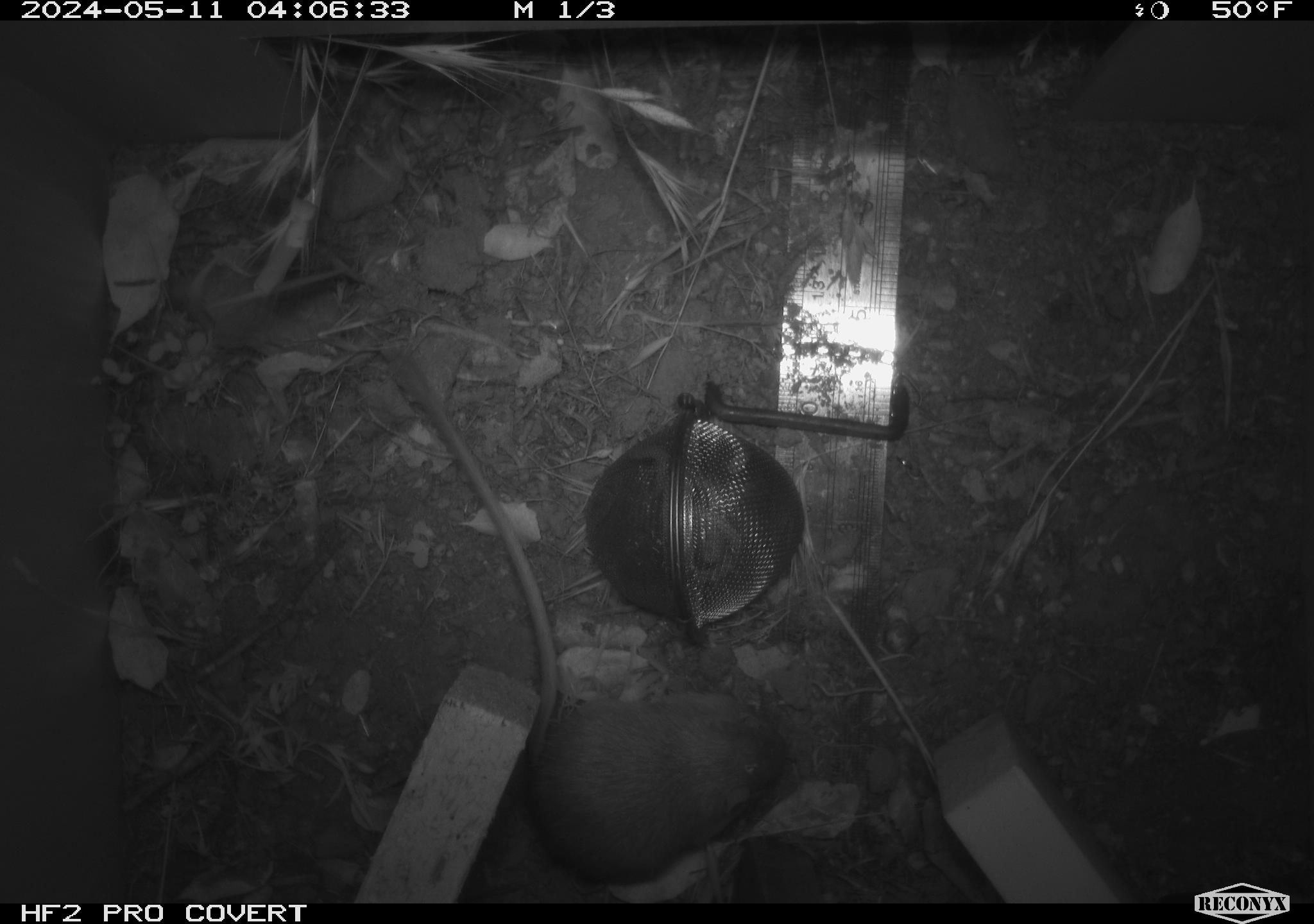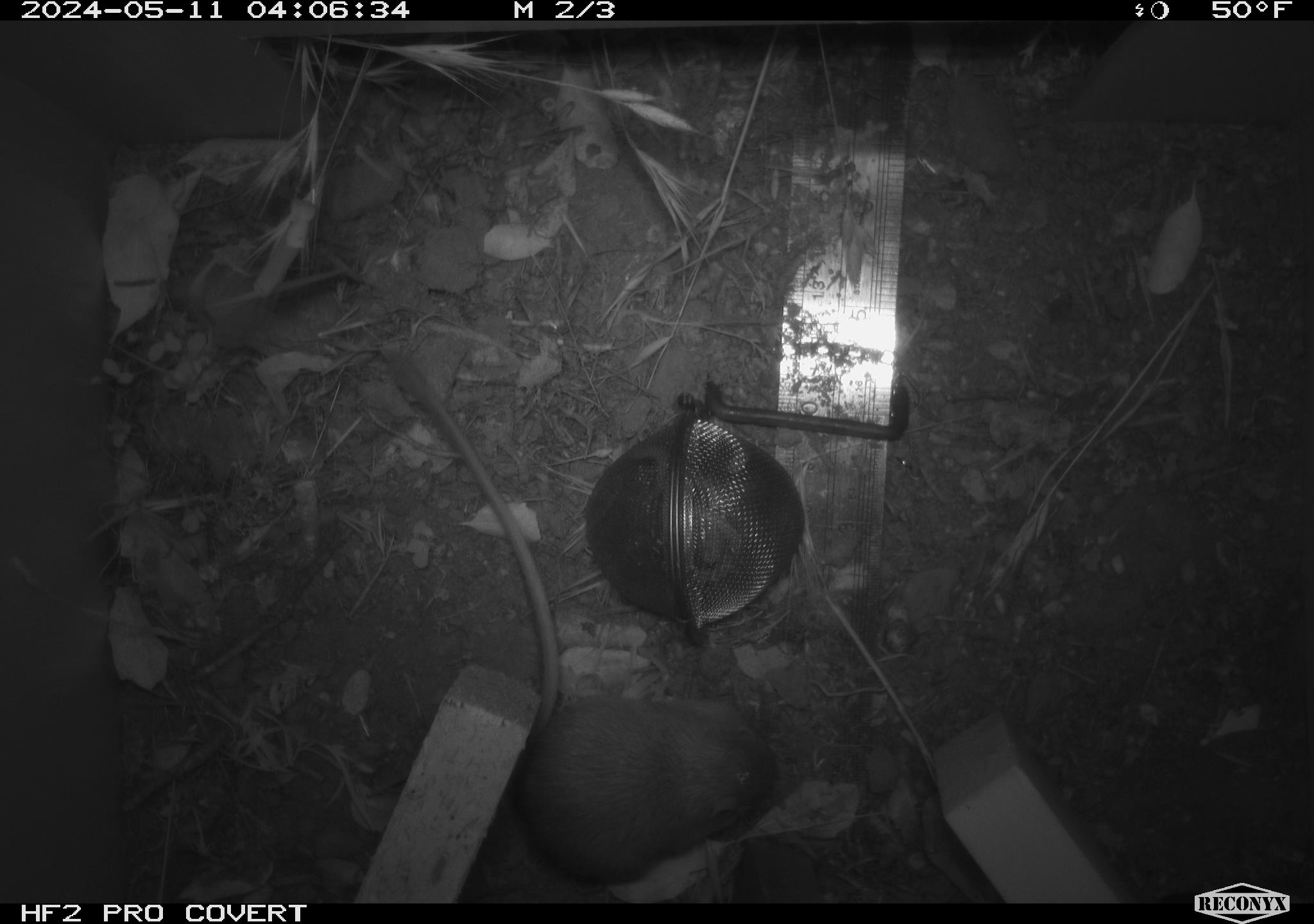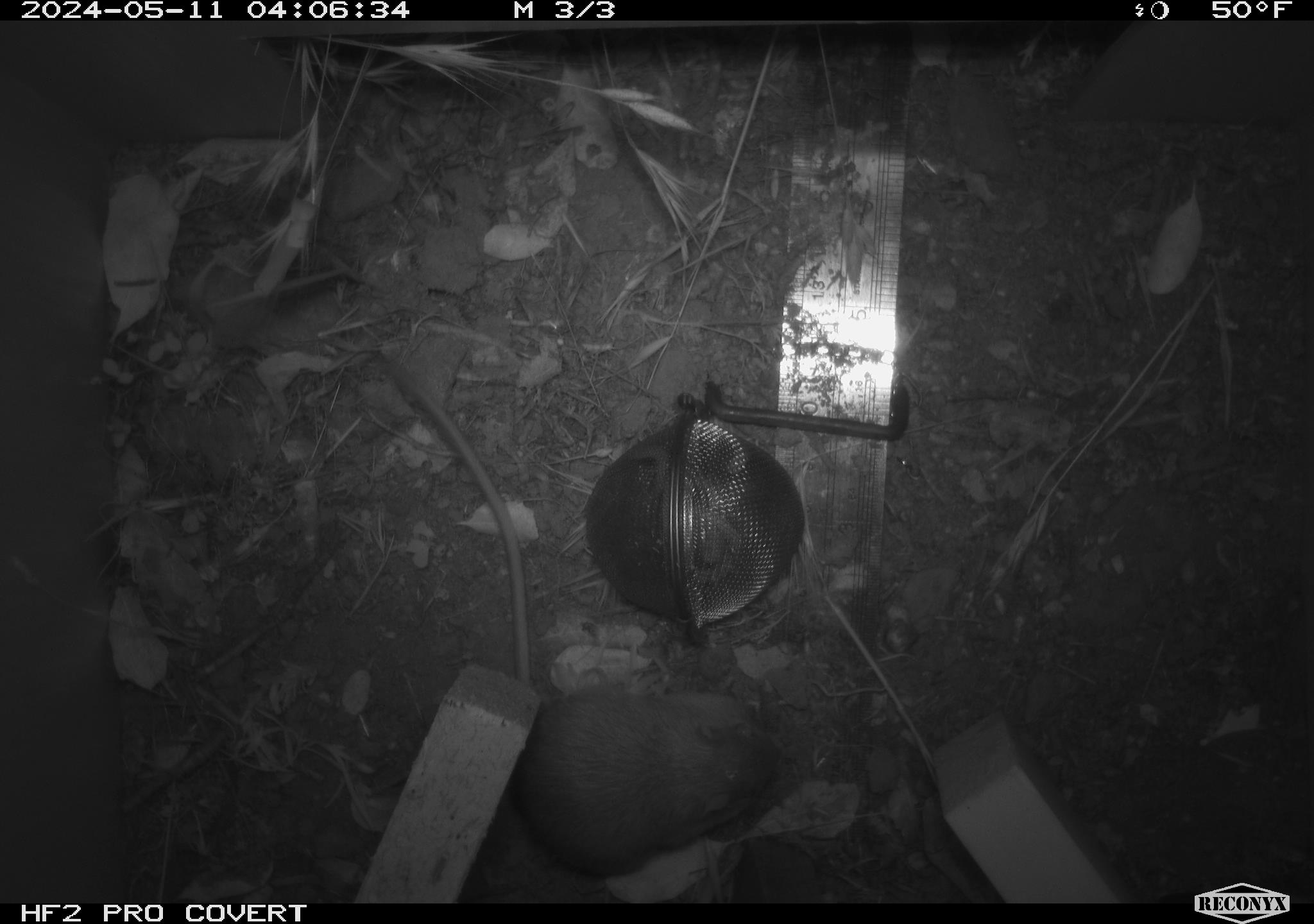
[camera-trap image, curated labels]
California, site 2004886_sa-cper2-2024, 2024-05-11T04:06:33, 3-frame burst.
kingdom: Animalia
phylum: Chordata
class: Mammalia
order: Rodentia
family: Heteromyidae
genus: Dipodomys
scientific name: Dipodomys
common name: kangaroo rats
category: dipodomys species